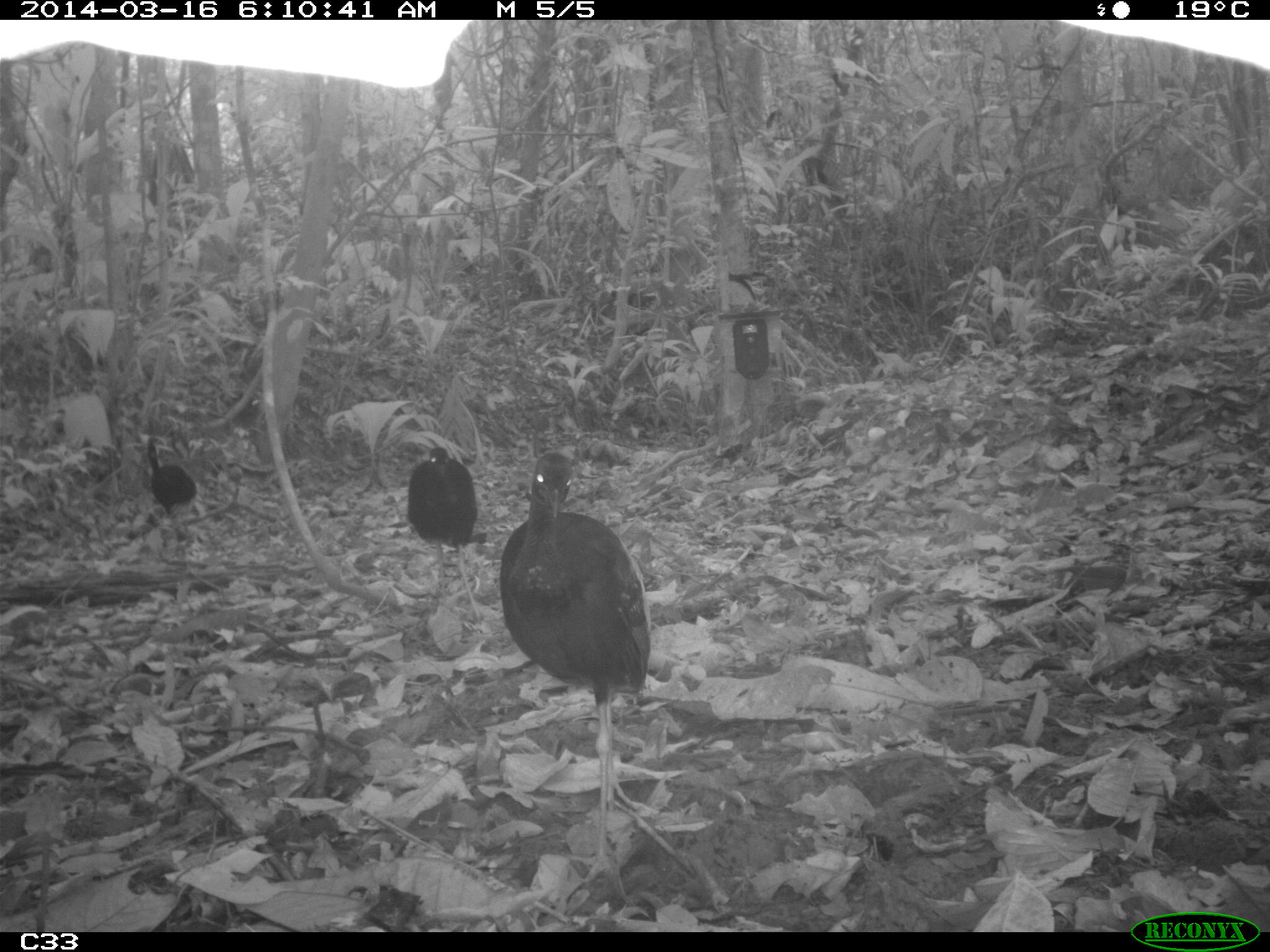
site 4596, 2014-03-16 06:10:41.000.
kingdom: Animalia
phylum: Chordata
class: Aves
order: Gruiformes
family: Psophiidae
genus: Psophia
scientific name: Psophia crepitans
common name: gray-winged trumpeter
Psophia crepitans (gray-winged trumpeter), count 3, age adult.